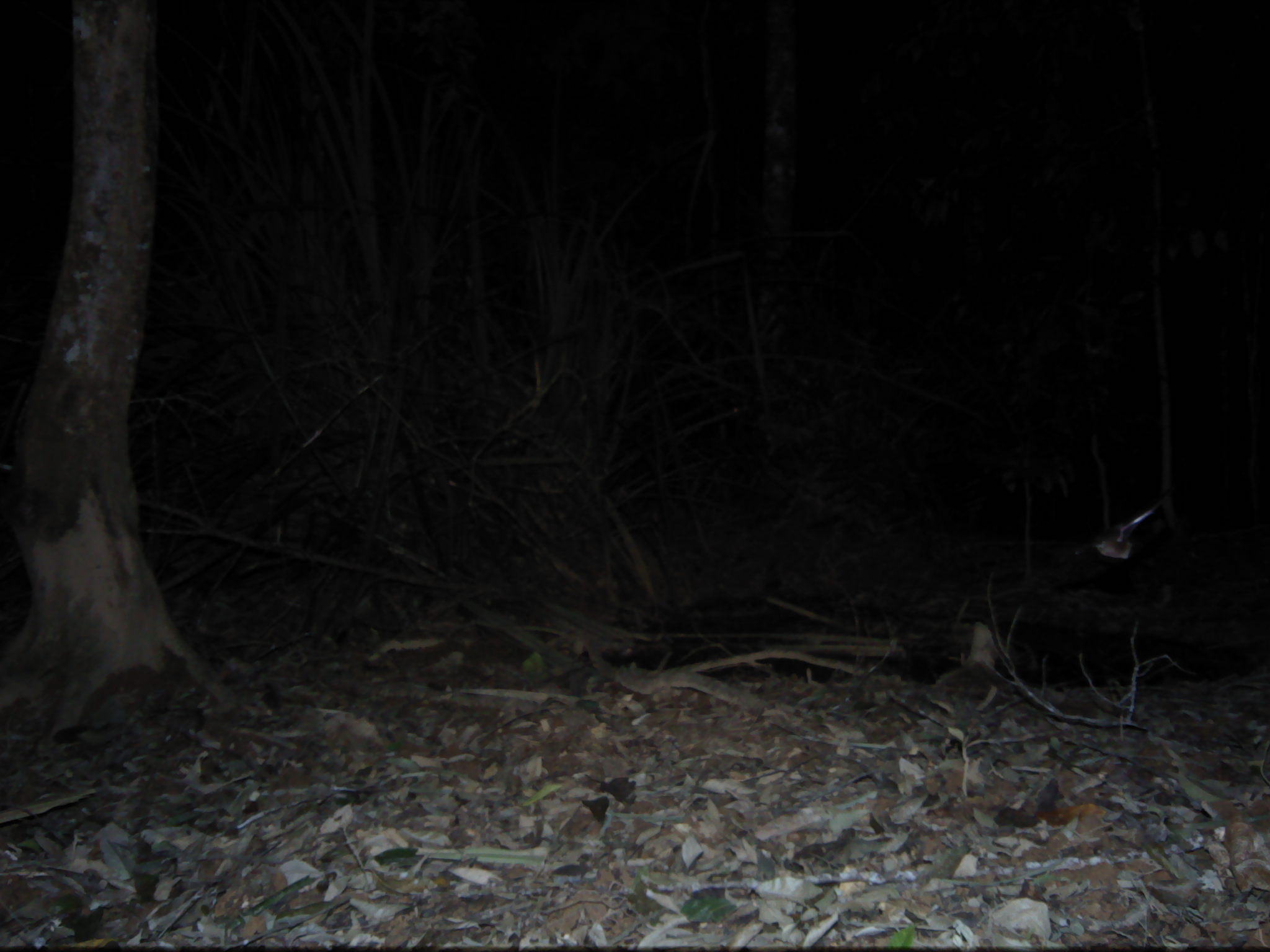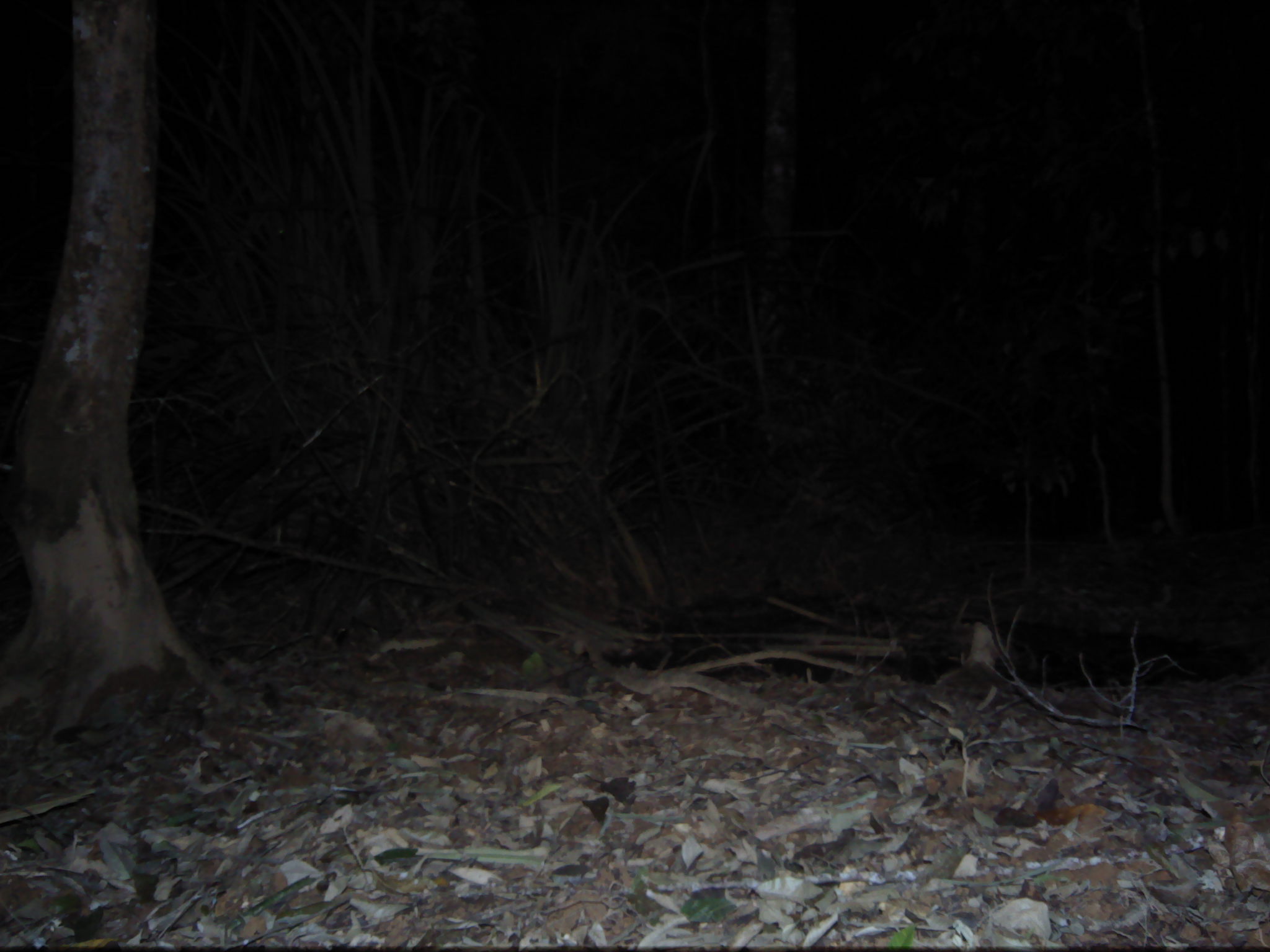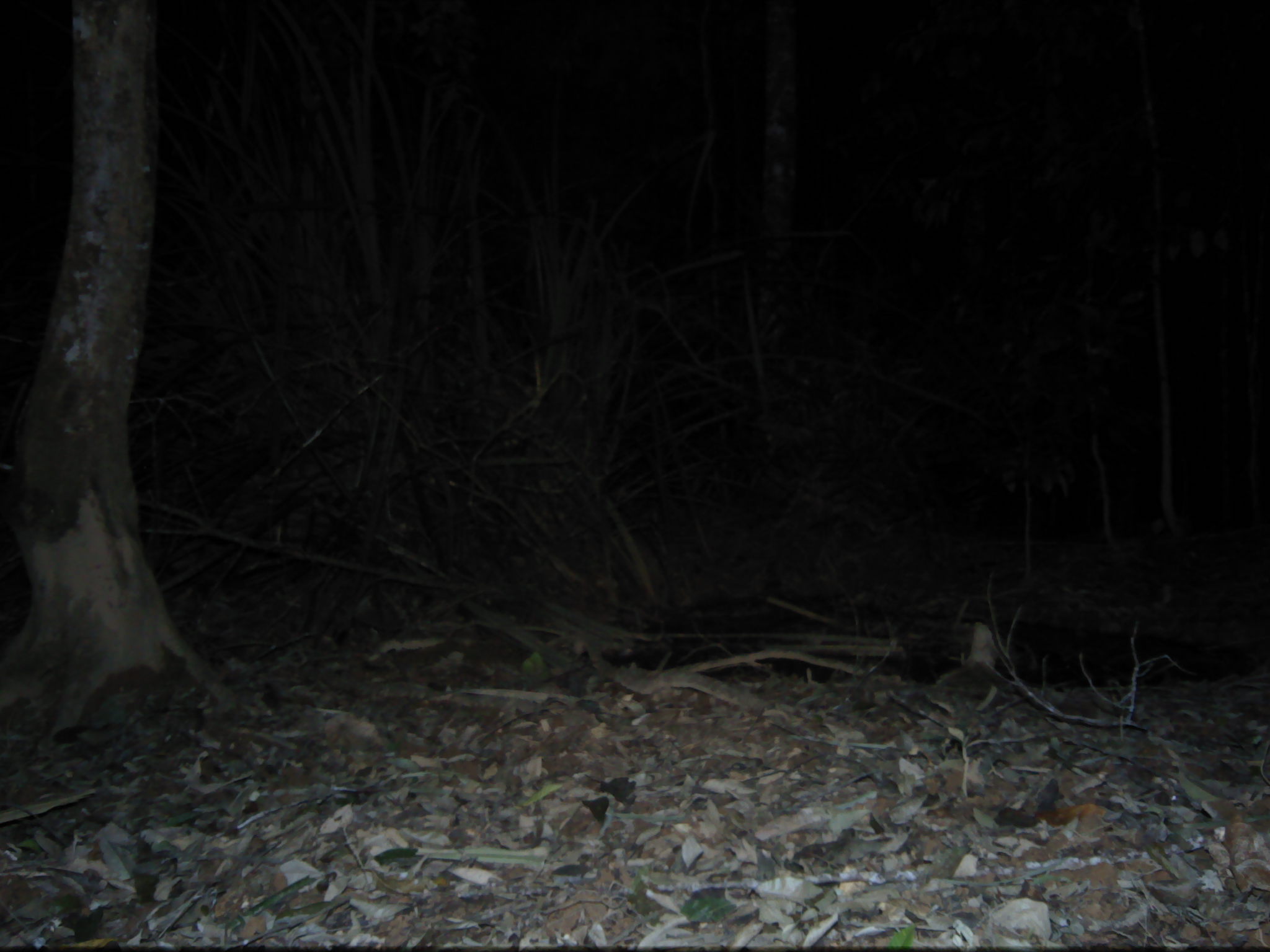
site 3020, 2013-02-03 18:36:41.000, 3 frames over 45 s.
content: unidentified animal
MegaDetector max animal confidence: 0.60